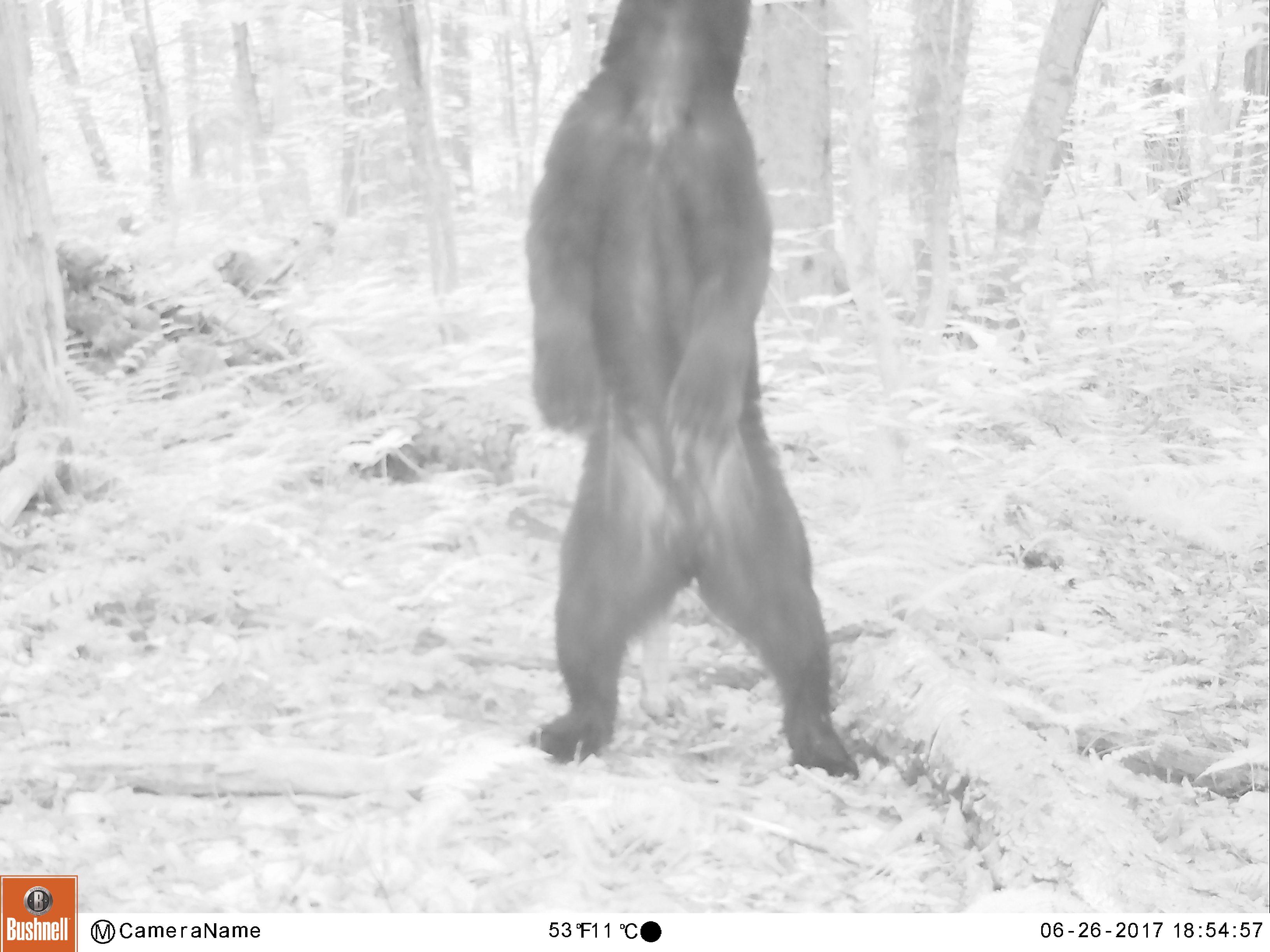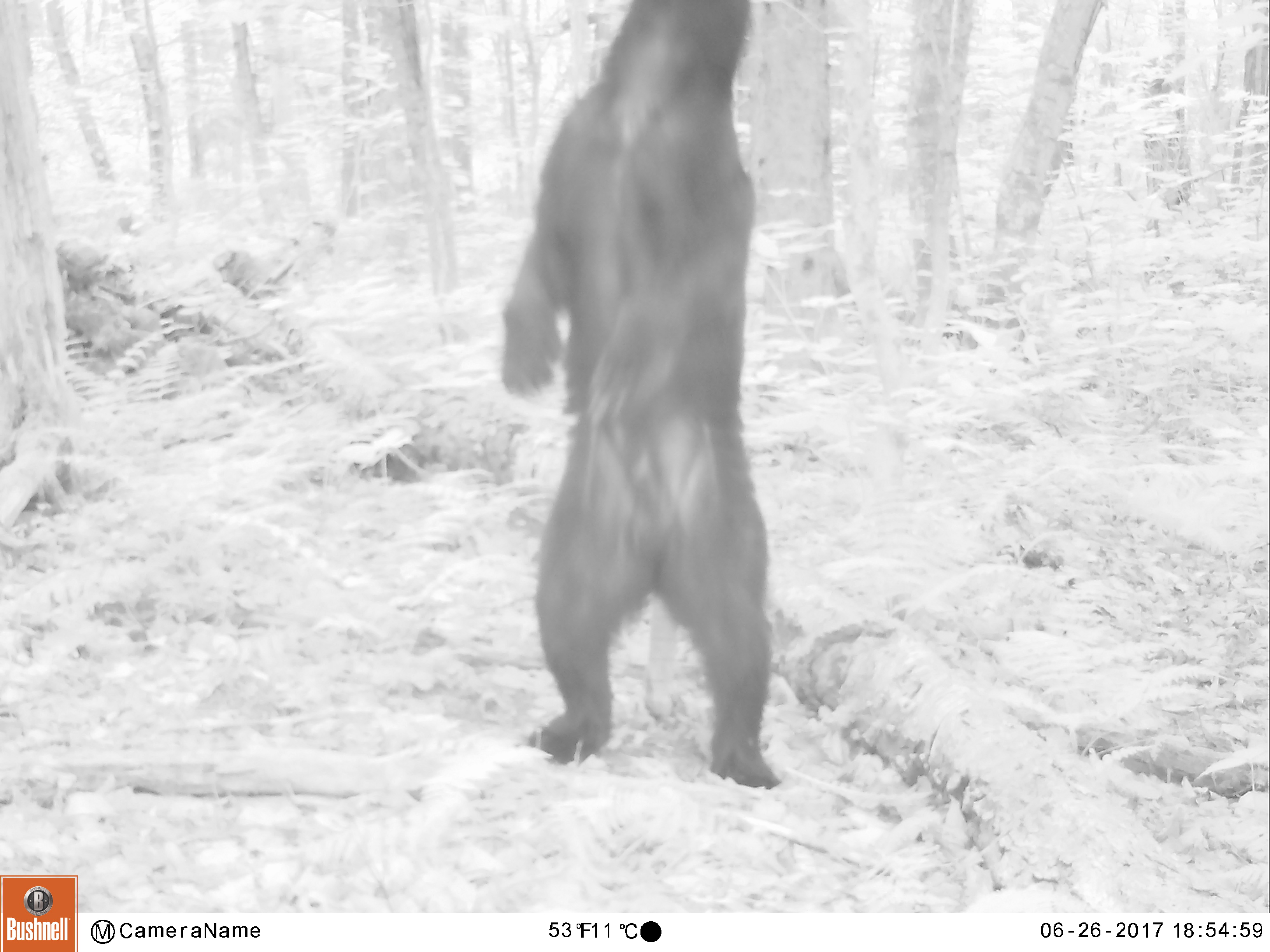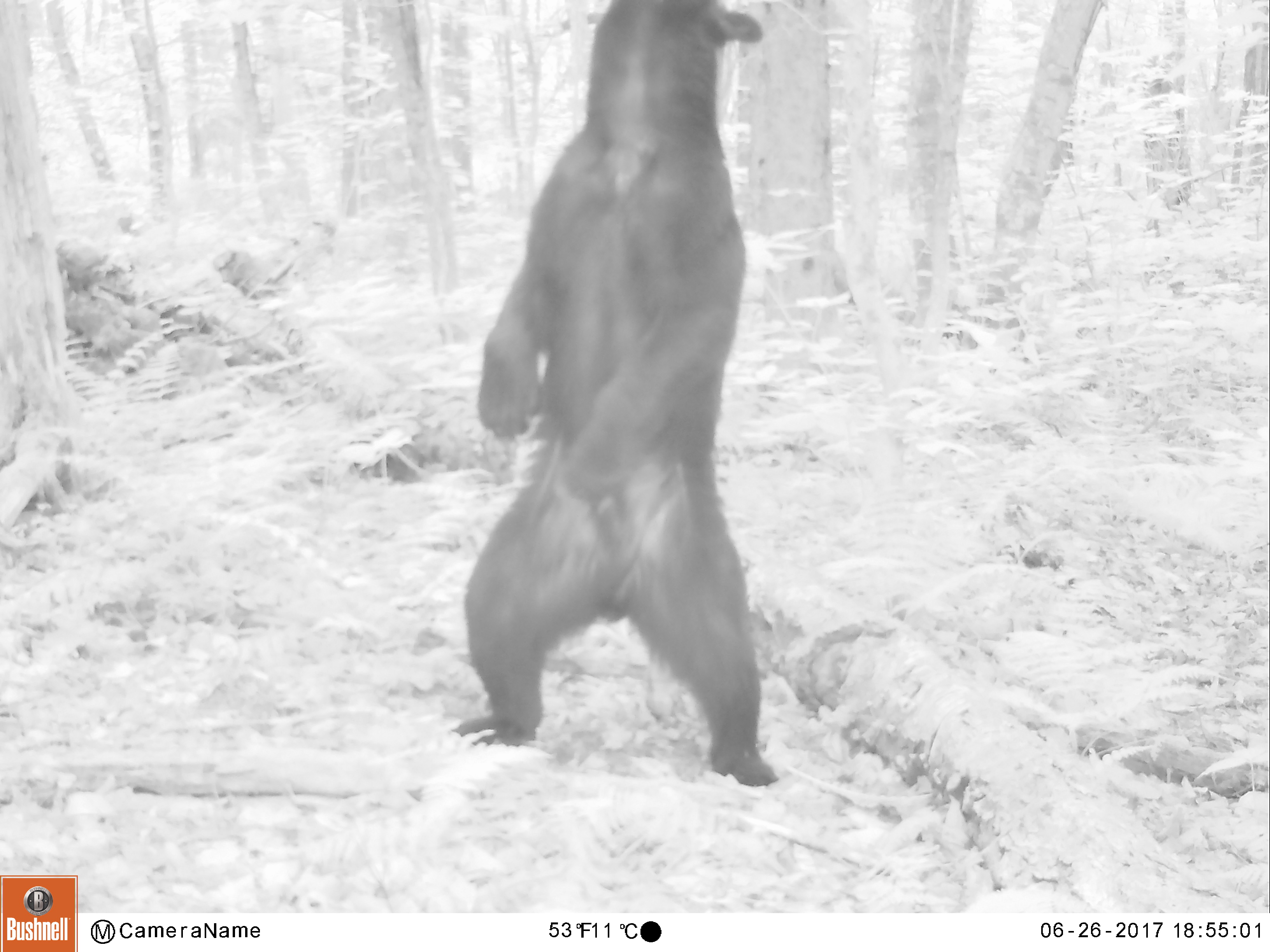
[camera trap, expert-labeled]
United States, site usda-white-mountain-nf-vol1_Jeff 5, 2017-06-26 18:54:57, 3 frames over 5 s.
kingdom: Animalia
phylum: Chordata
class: Mammalia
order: Carnivora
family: Ursidae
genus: Ursus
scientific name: Ursus americanus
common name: black bear